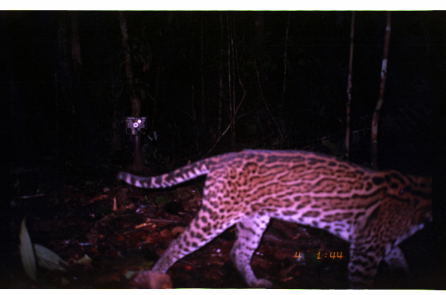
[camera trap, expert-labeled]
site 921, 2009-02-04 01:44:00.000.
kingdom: Animalia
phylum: Chordata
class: Mammalia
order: Carnivora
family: Felidae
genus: Leopardus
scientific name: Leopardus pardalis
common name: ocelot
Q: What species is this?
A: Leopardus pardalis (ocelot).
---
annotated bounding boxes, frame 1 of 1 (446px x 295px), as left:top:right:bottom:
leopardus pardalis: 115:146:433:288